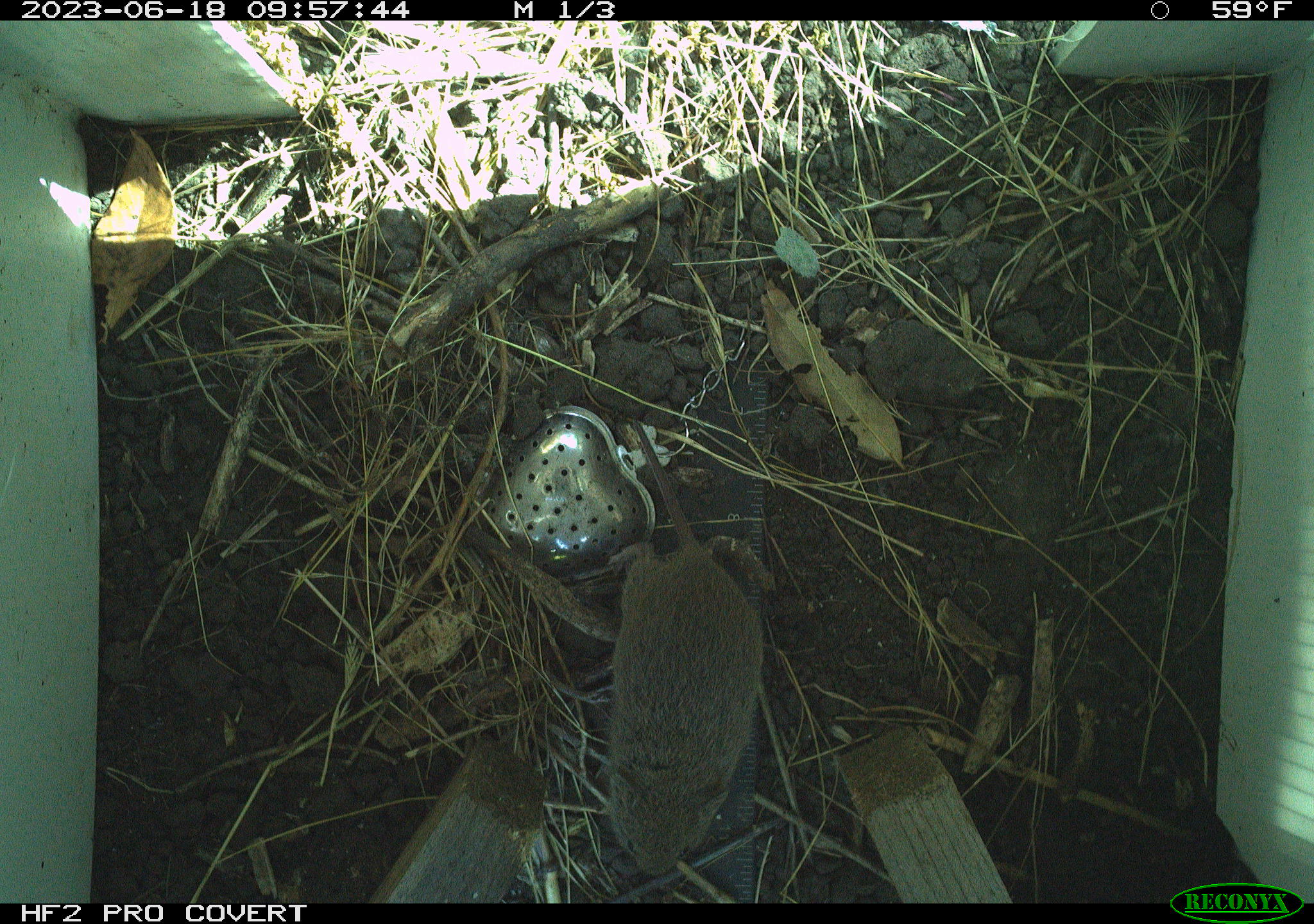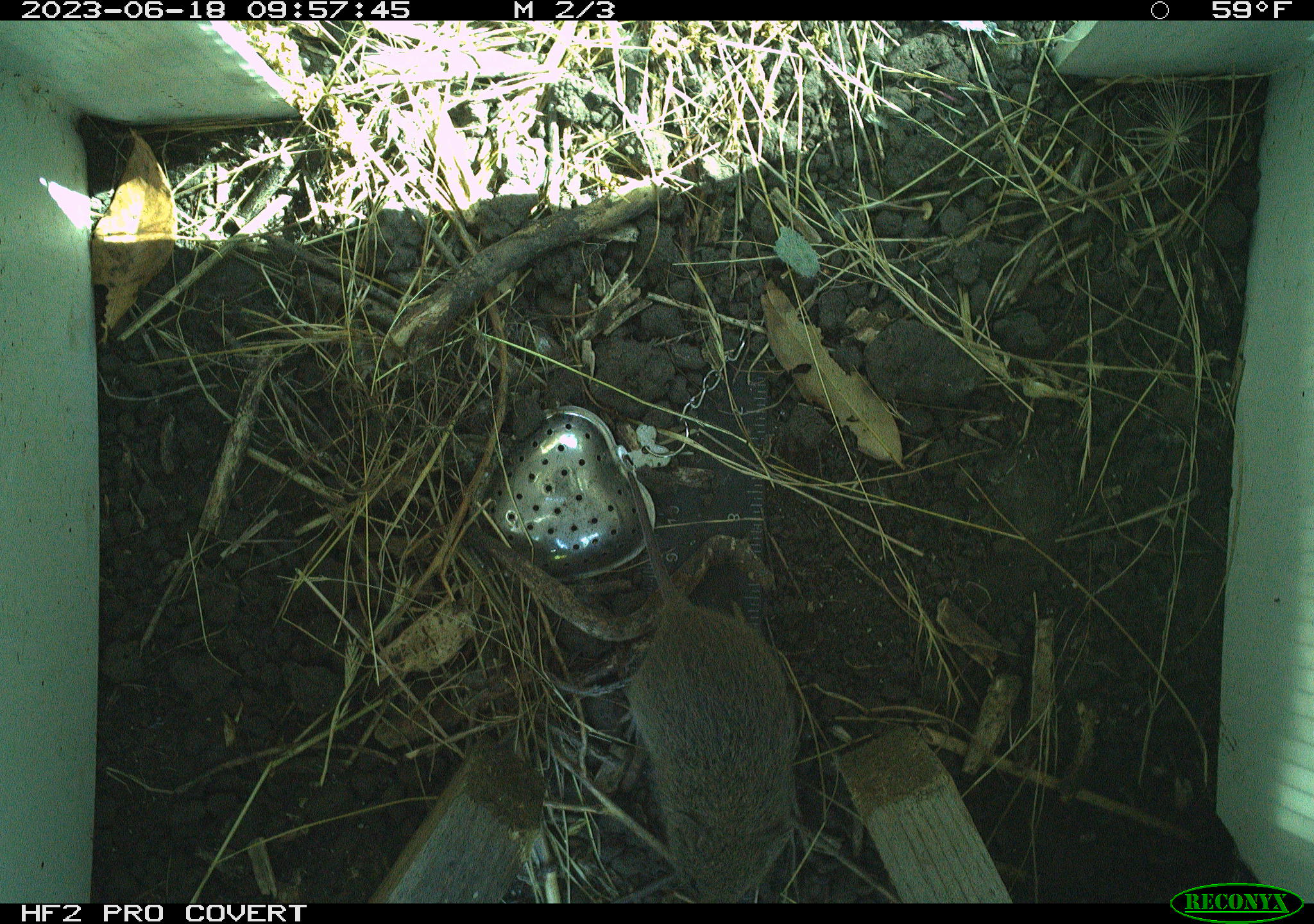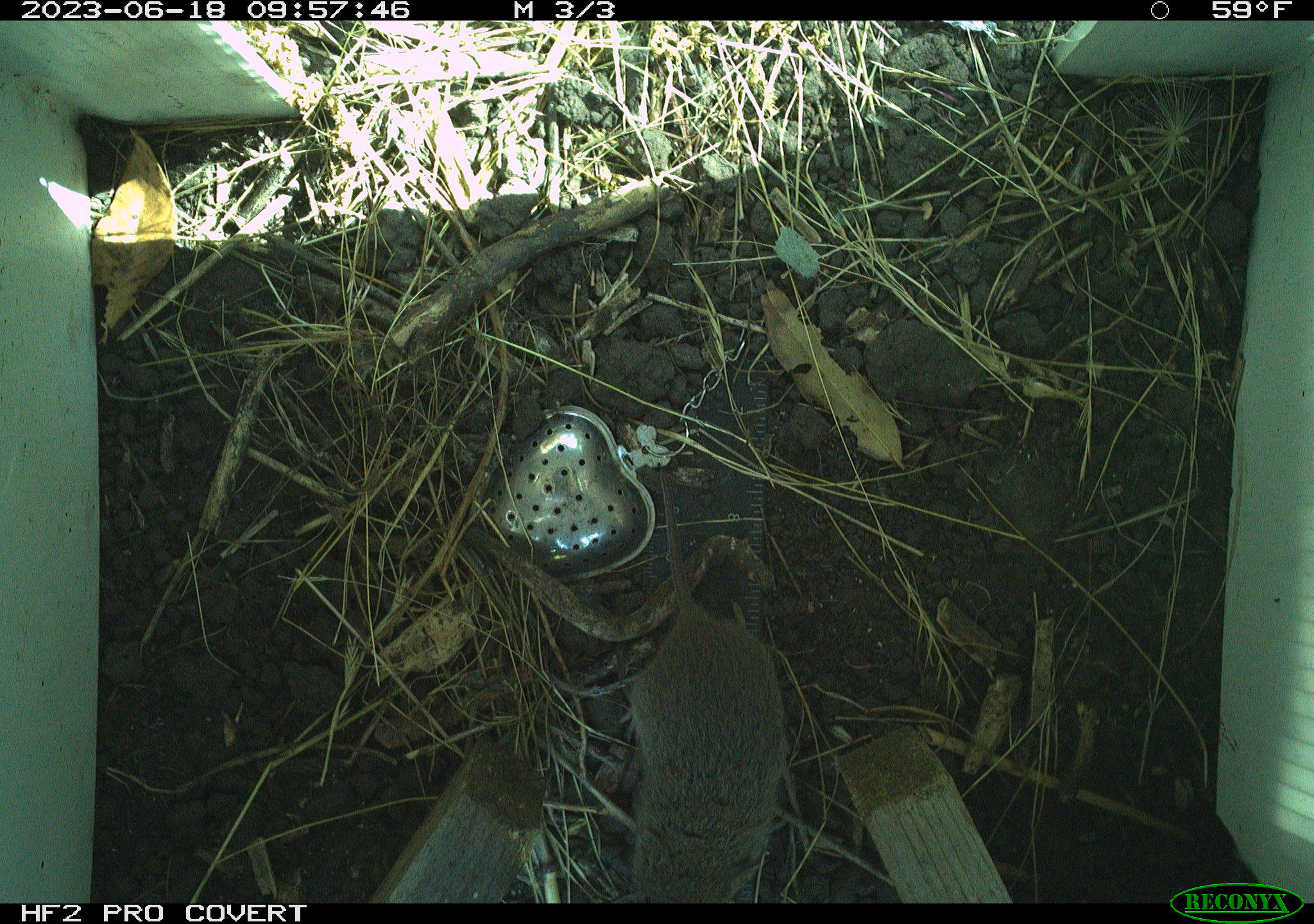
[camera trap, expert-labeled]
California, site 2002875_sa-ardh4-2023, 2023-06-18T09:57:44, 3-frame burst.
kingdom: Animalia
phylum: Chordata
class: Mammalia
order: Rodentia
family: Cricetidae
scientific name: Arvicolinae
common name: voles, lemmings, and muskrats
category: arvicolinae subfamily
Arvicolinae subfamily (voles, lemmings, and muskrats) (Arvicolinae).